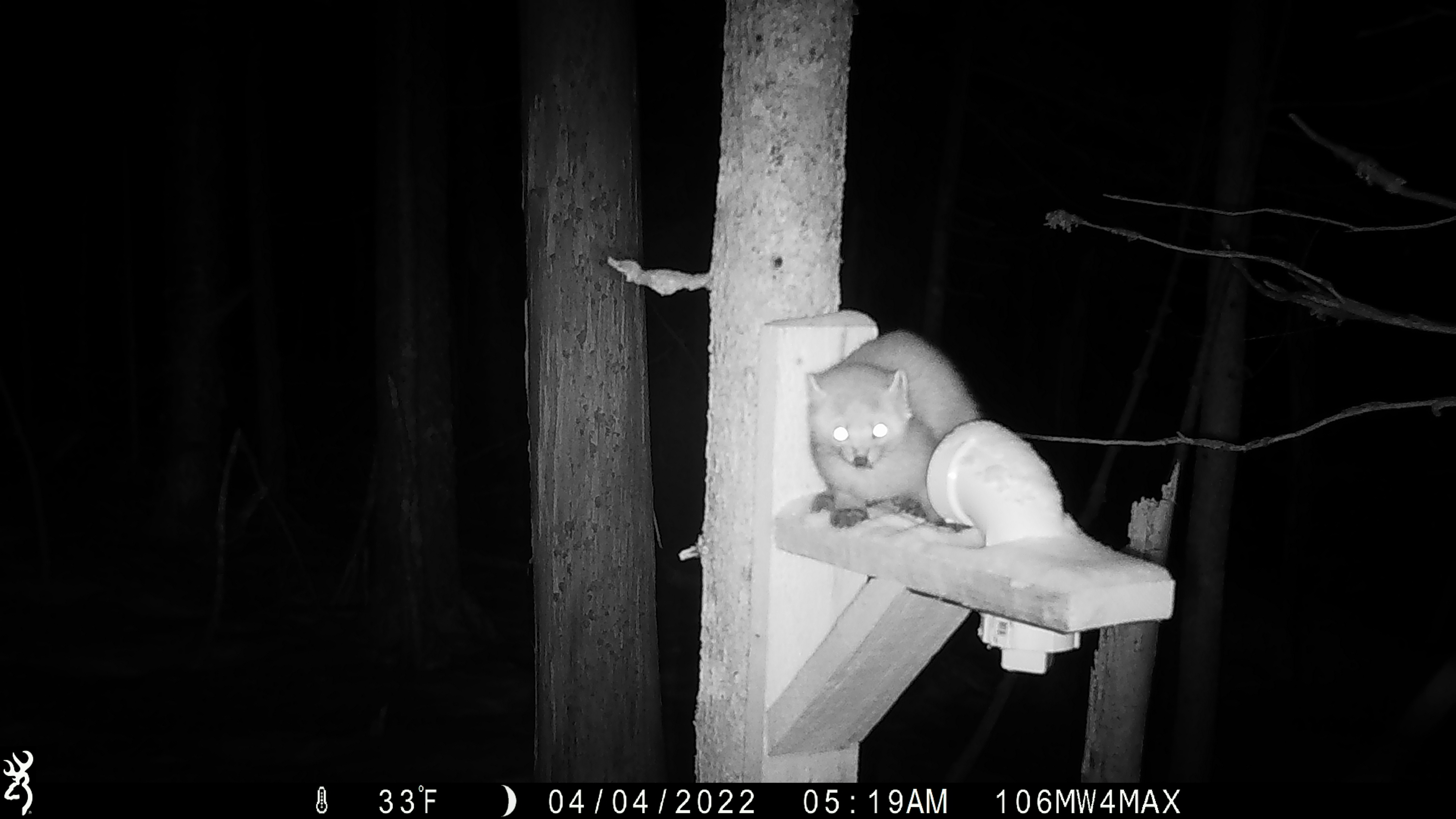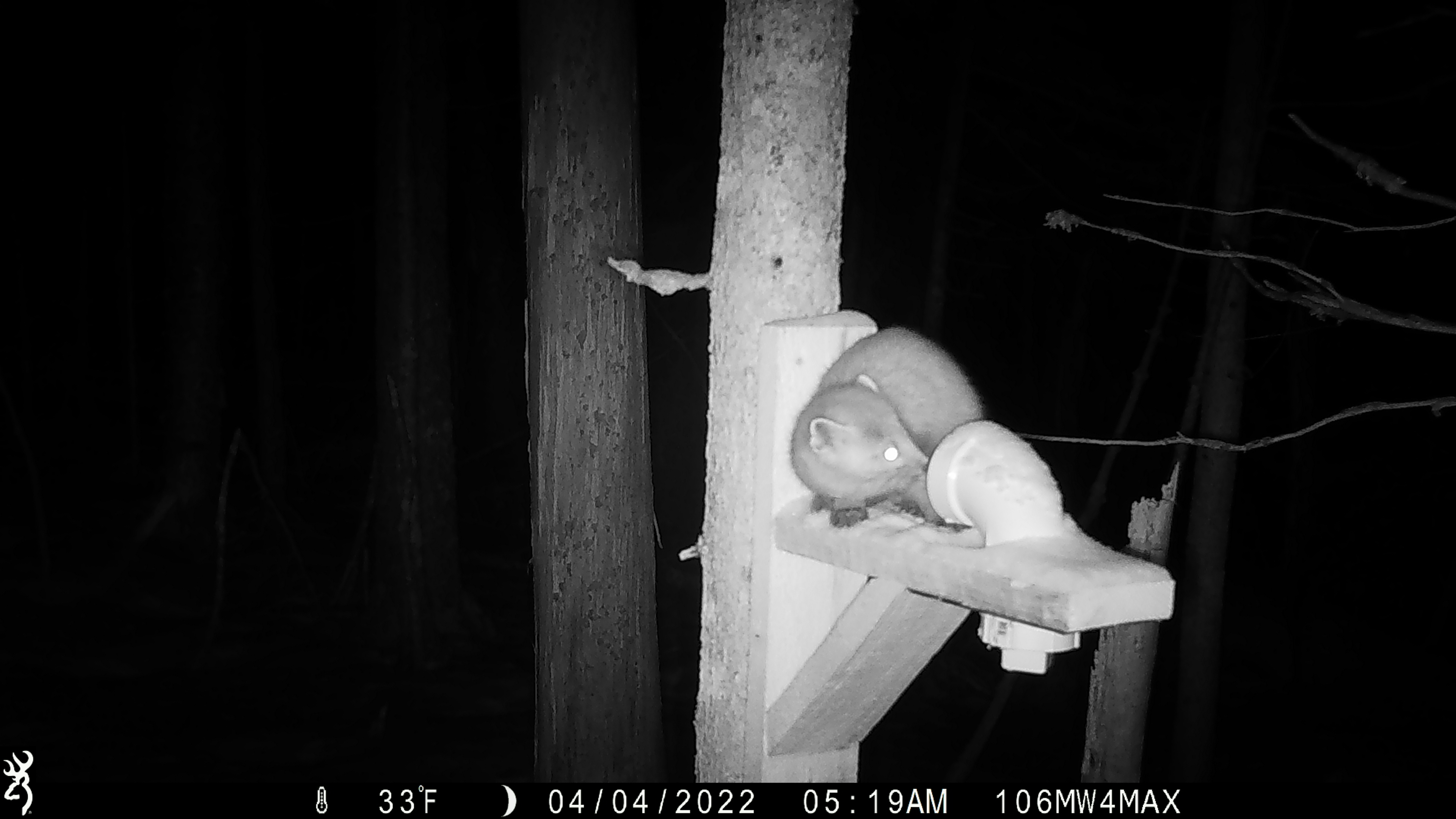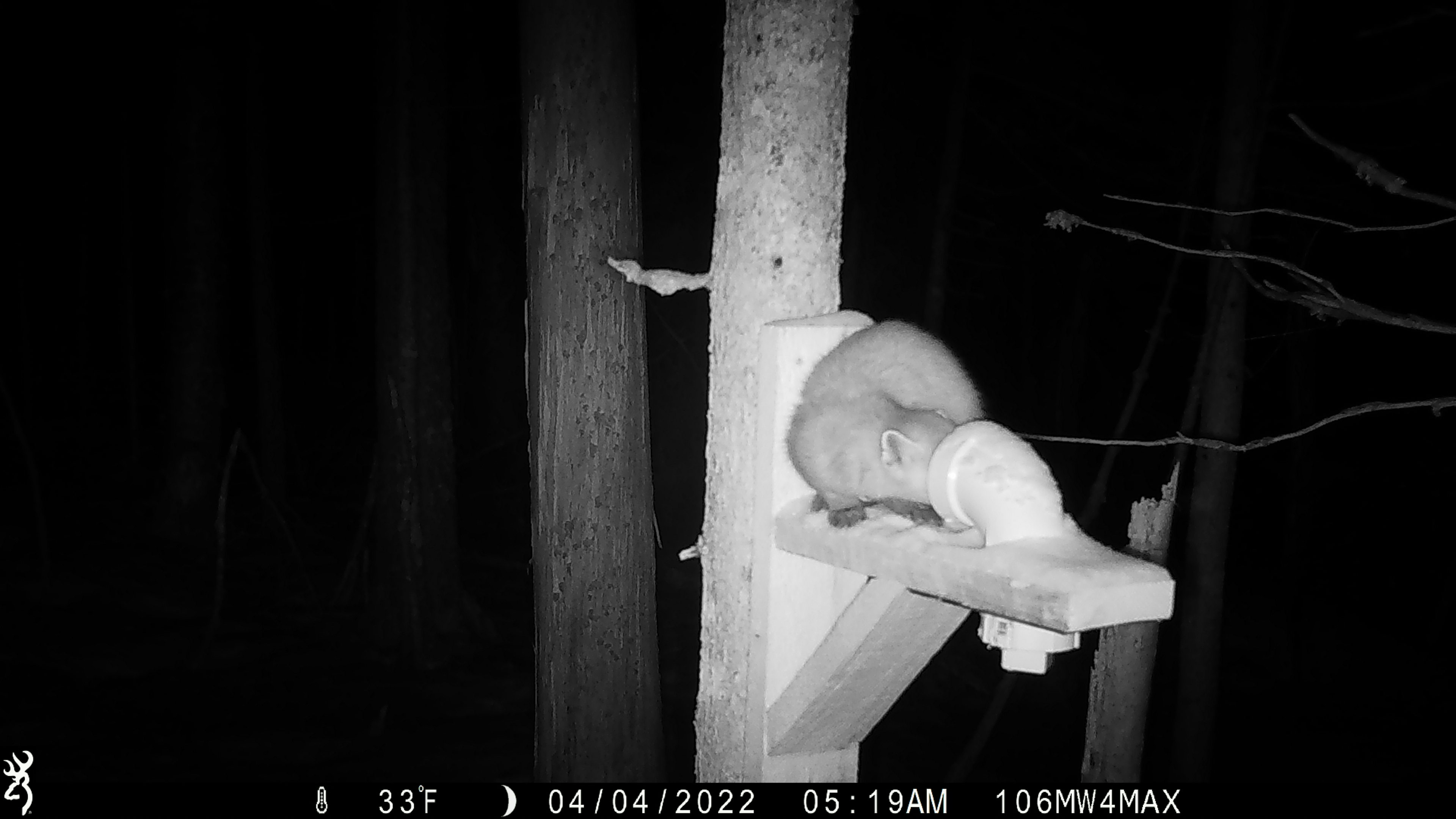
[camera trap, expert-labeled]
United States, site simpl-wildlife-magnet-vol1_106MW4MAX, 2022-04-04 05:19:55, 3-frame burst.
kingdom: Animalia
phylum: Chordata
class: Mammalia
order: Carnivora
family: Mustelidae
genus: Martes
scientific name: Martes americana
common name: american marten